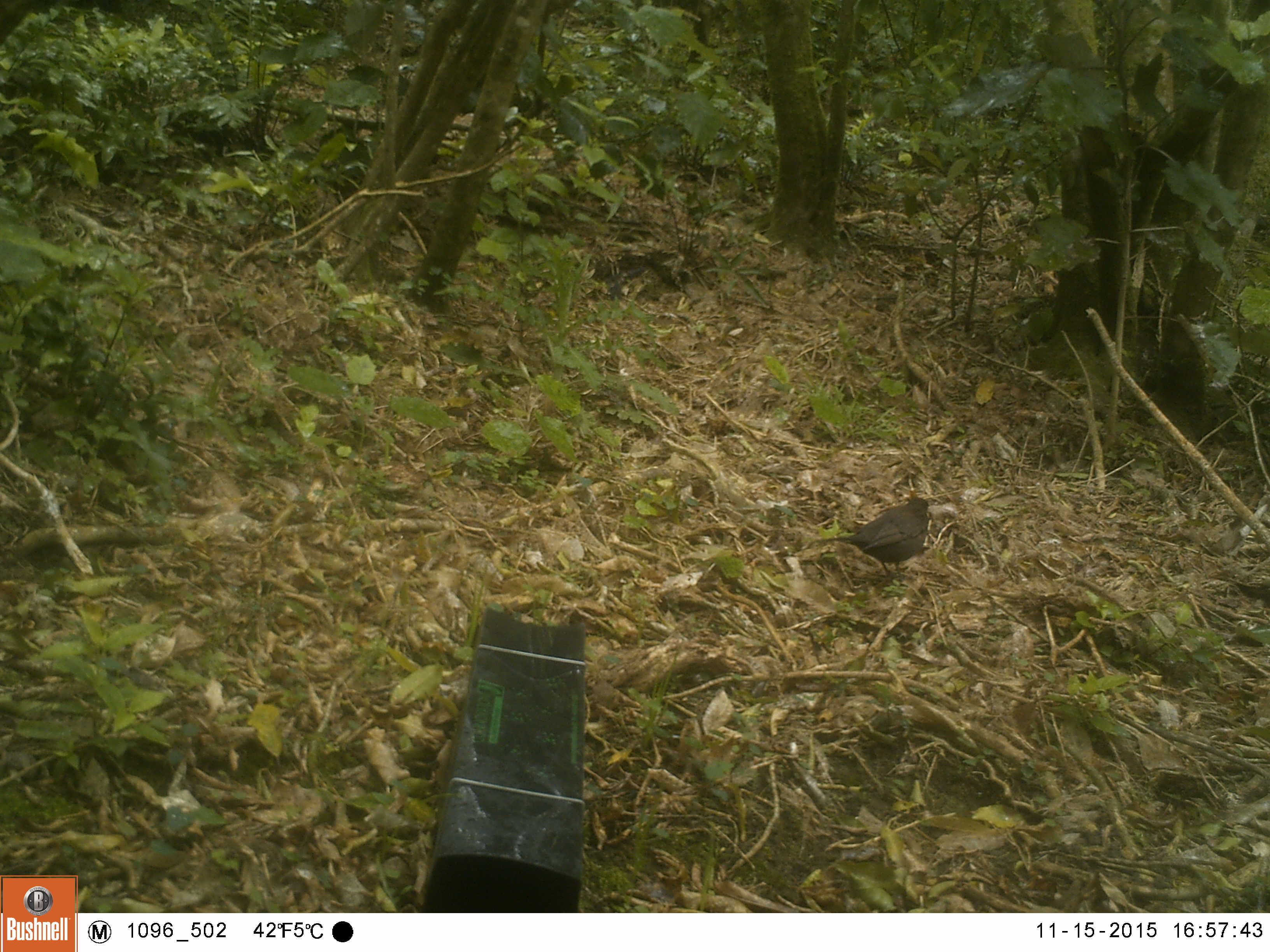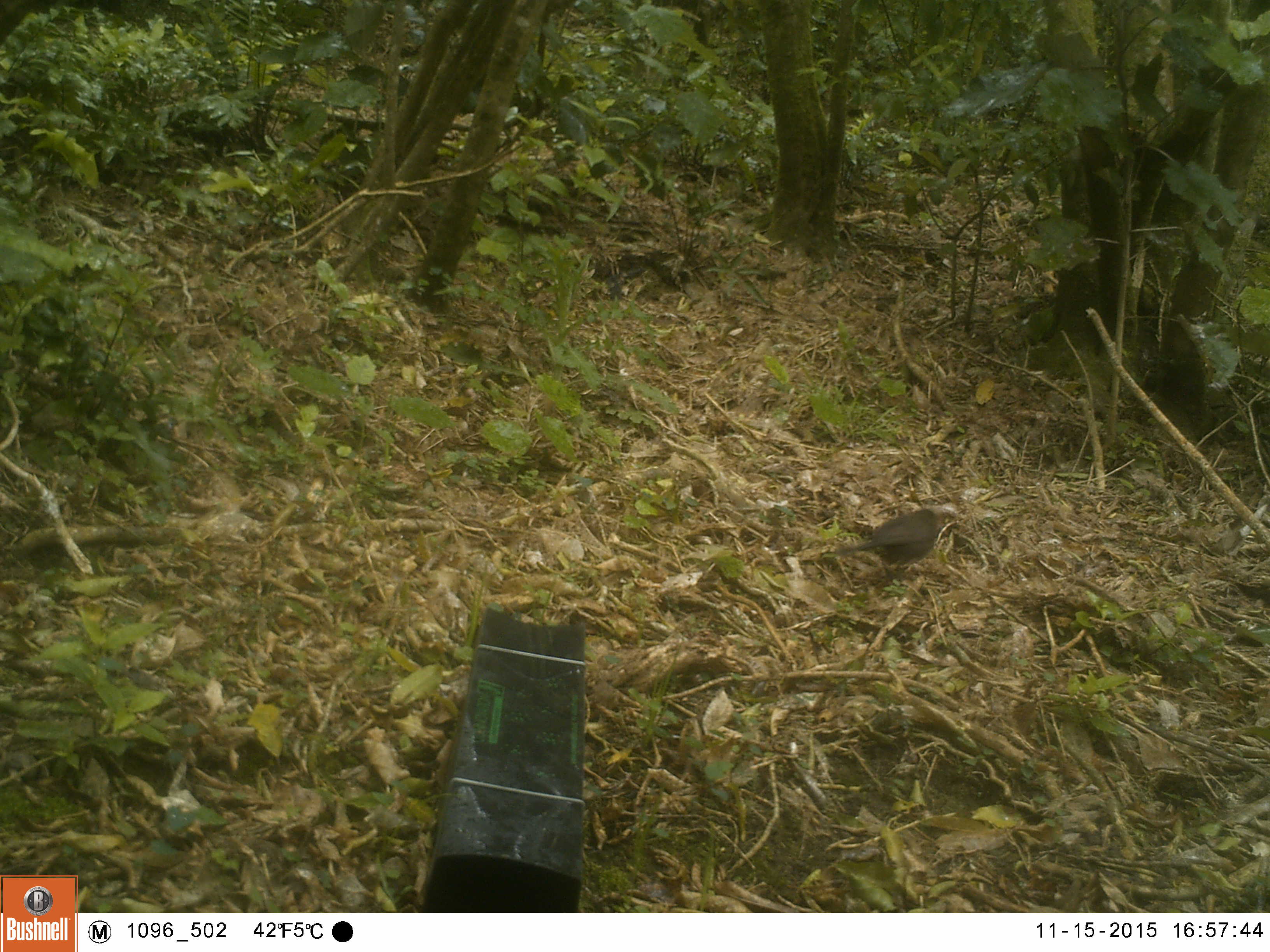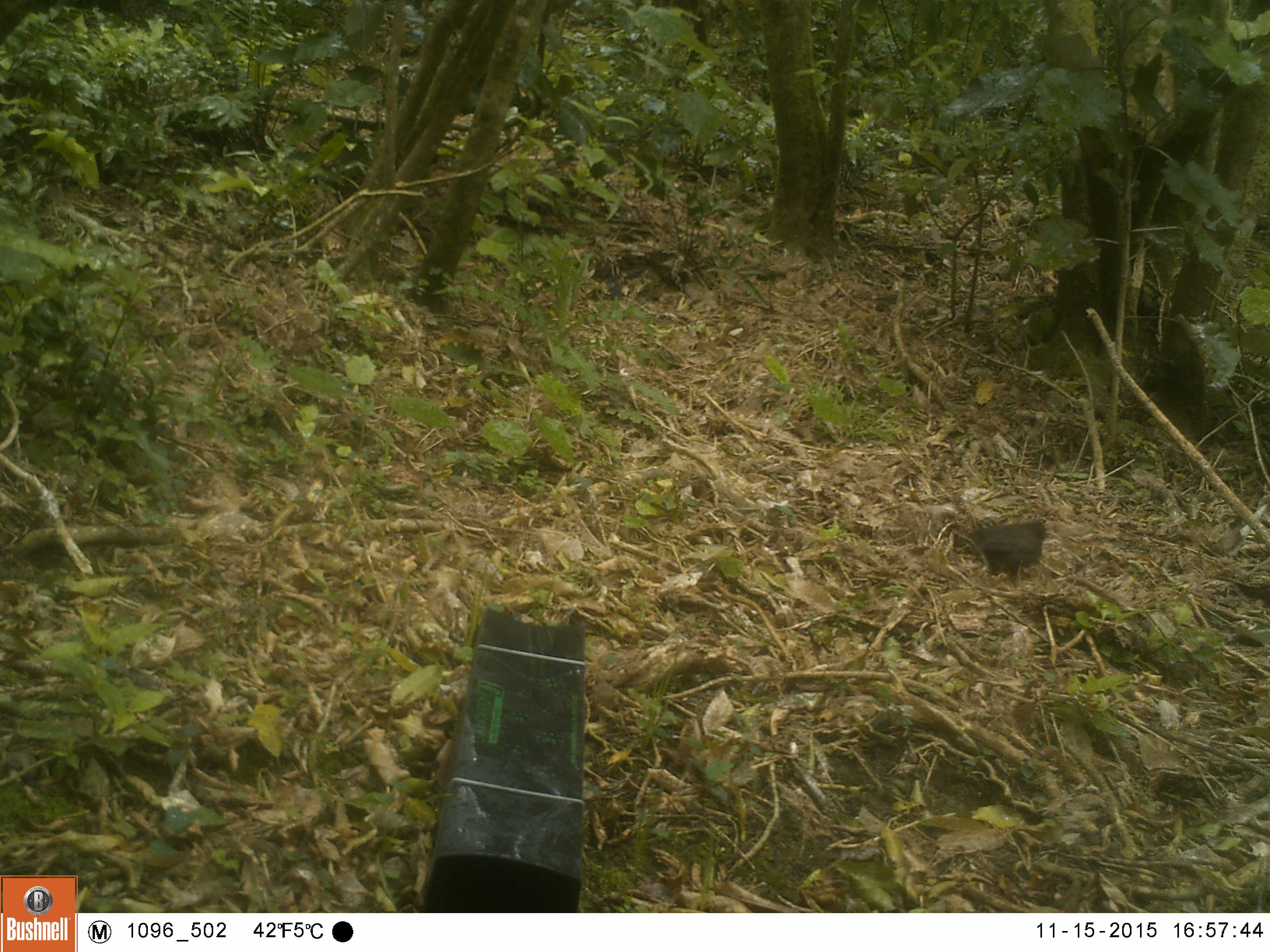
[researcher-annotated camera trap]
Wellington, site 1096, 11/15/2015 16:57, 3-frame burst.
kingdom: Animalia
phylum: Chordata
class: Aves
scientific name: Aves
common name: bird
Bird (Aves).